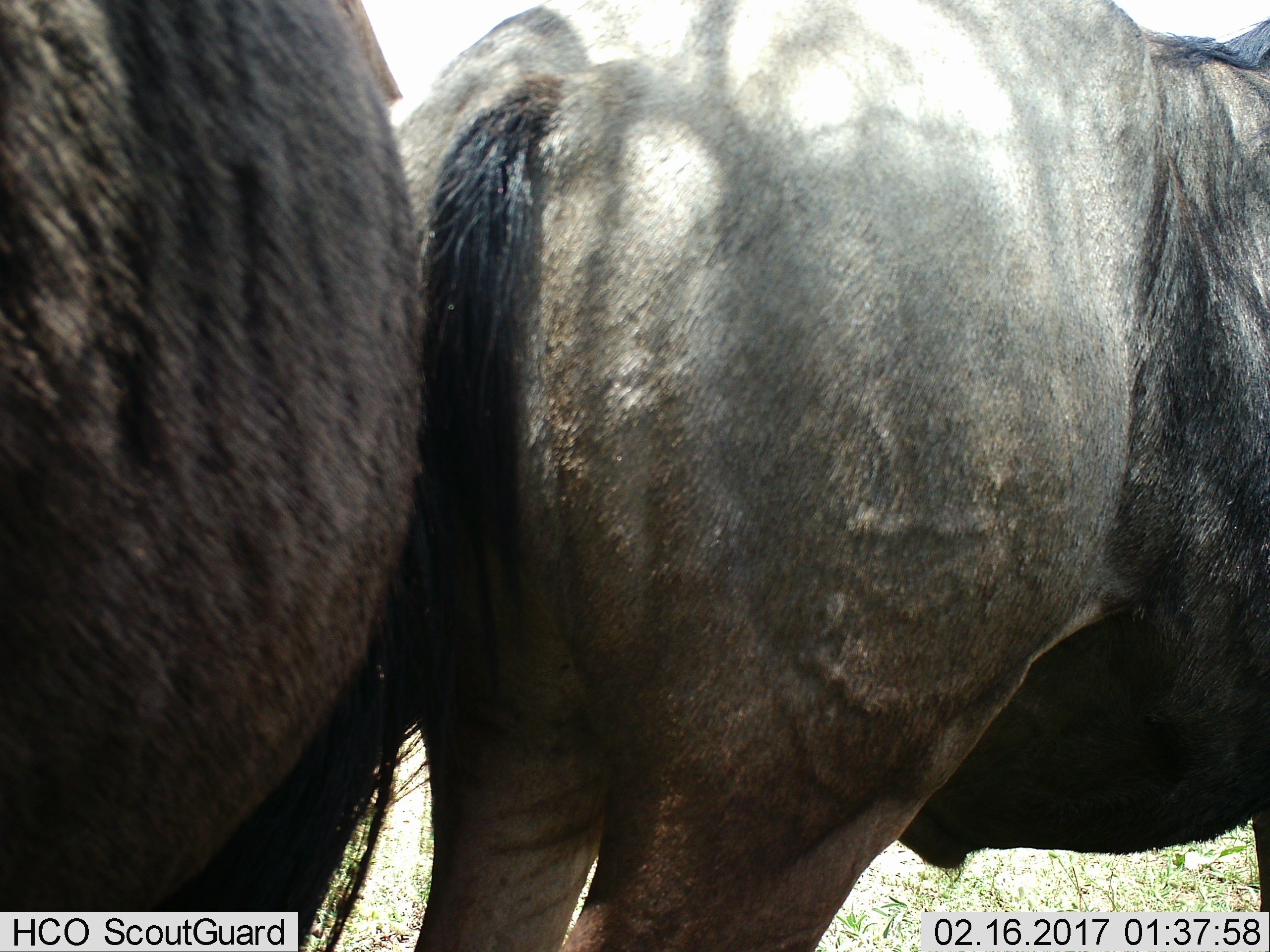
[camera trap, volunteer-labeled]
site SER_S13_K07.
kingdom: Animalia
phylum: Chordata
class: Mammalia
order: Artiodactyla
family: Bovidae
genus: Connochaetes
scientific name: Connochaetes taurinus taurinus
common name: blue wildebeest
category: wildebeestblue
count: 2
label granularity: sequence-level